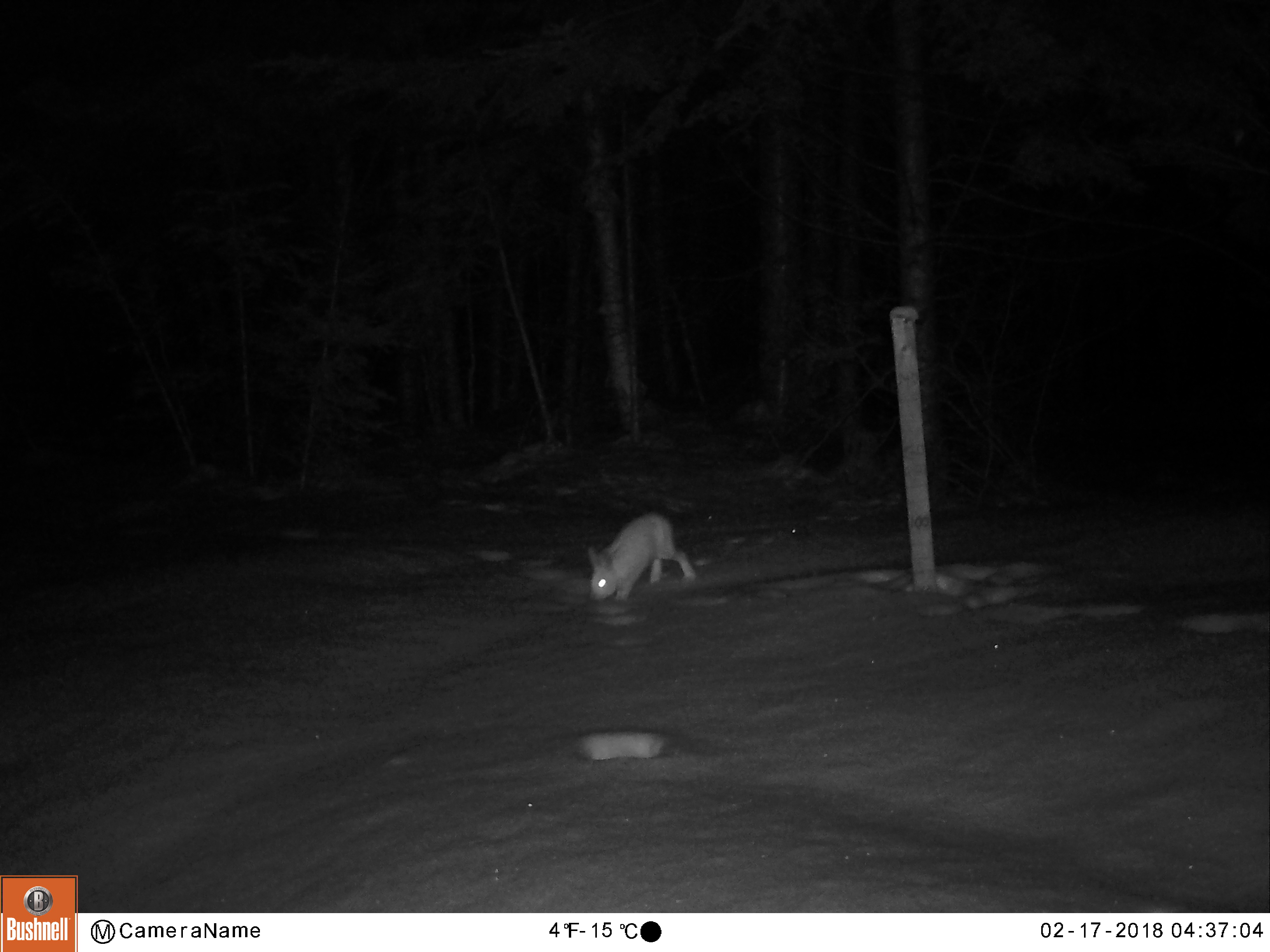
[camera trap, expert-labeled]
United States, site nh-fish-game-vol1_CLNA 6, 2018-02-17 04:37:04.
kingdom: Animalia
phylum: Chordata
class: Mammalia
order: Lagomorpha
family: Leporidae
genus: Lepus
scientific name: Lepus americanus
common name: snowshoe hare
Snowshoe hare (Lepus americanus).